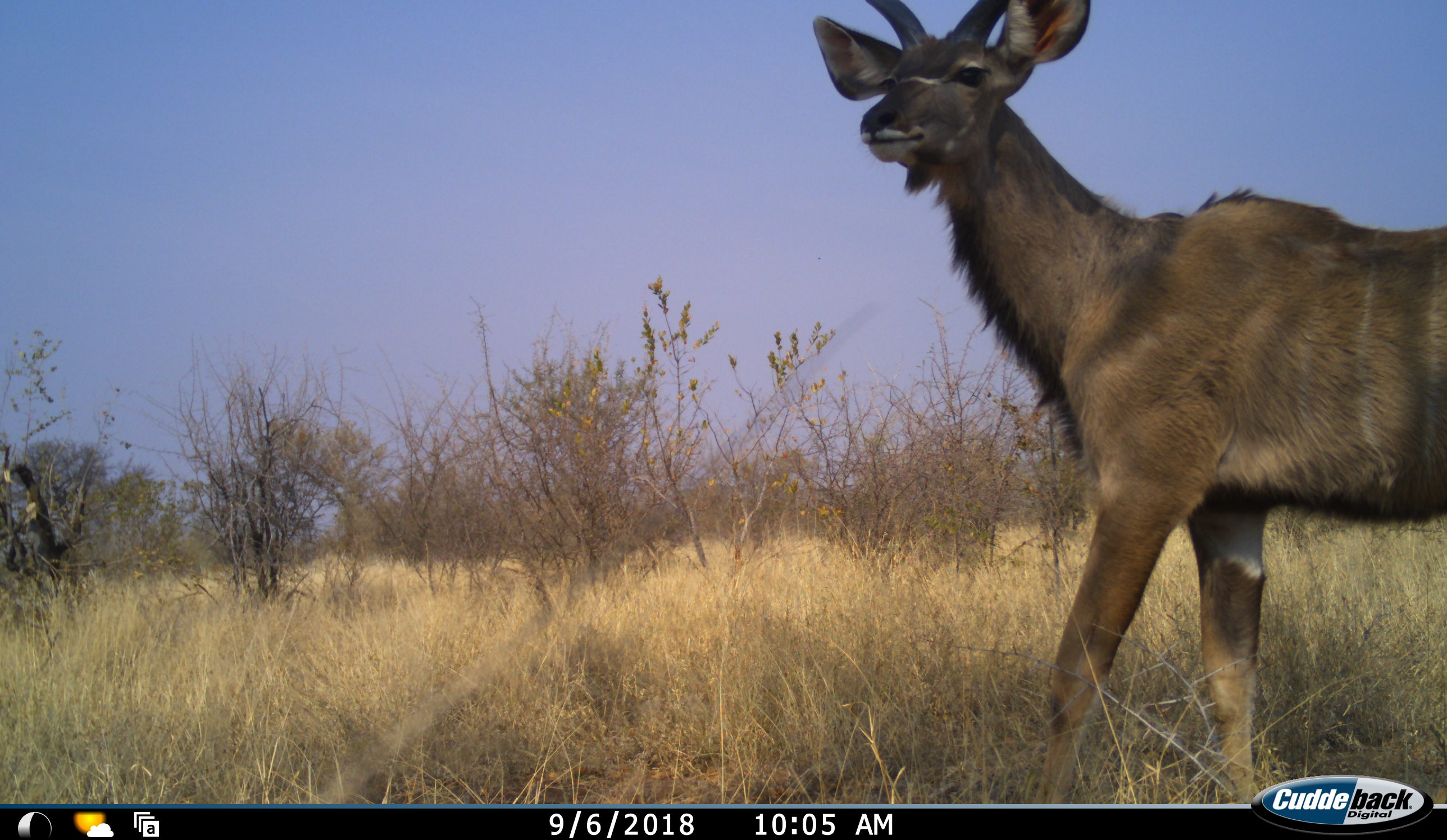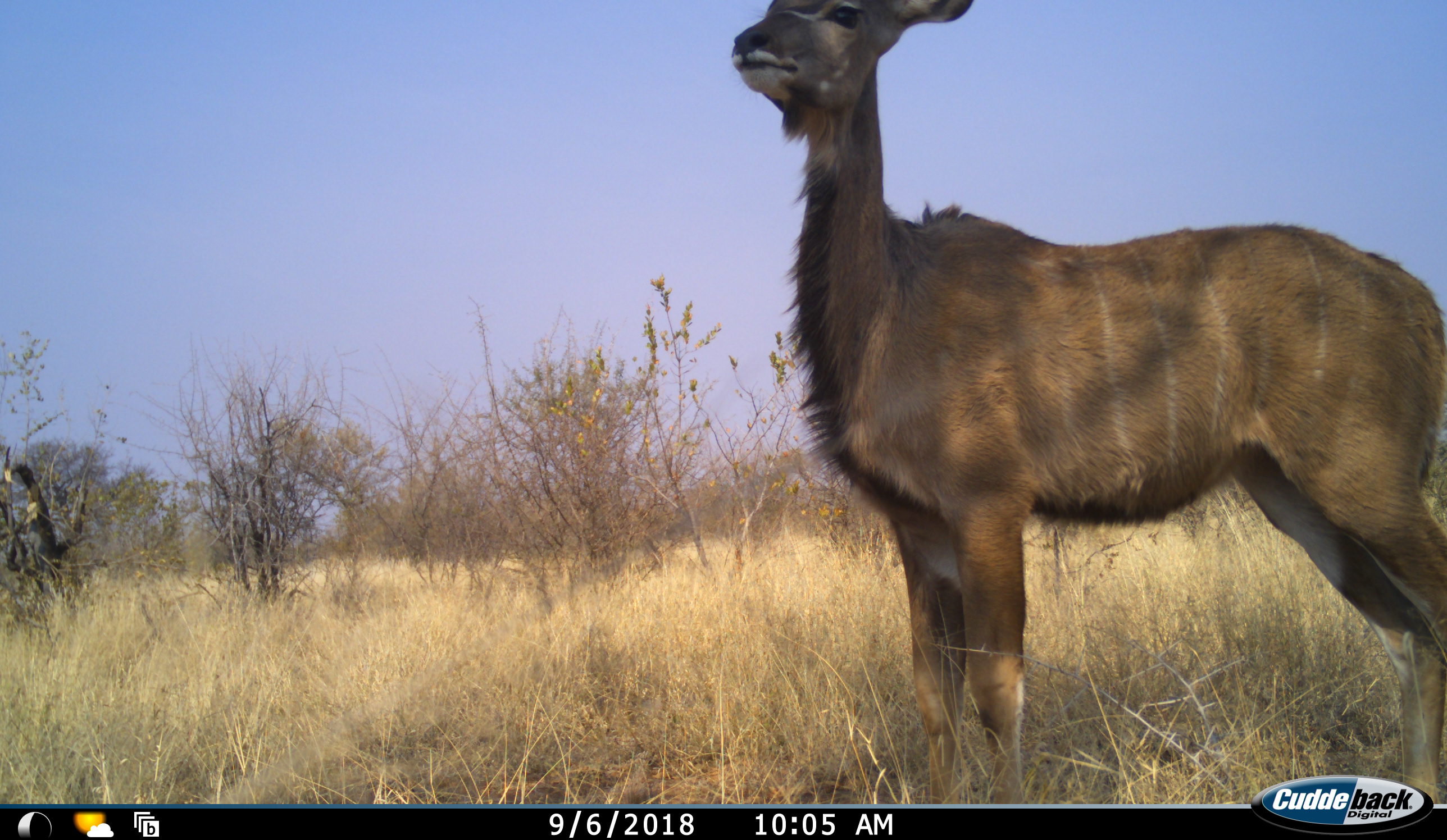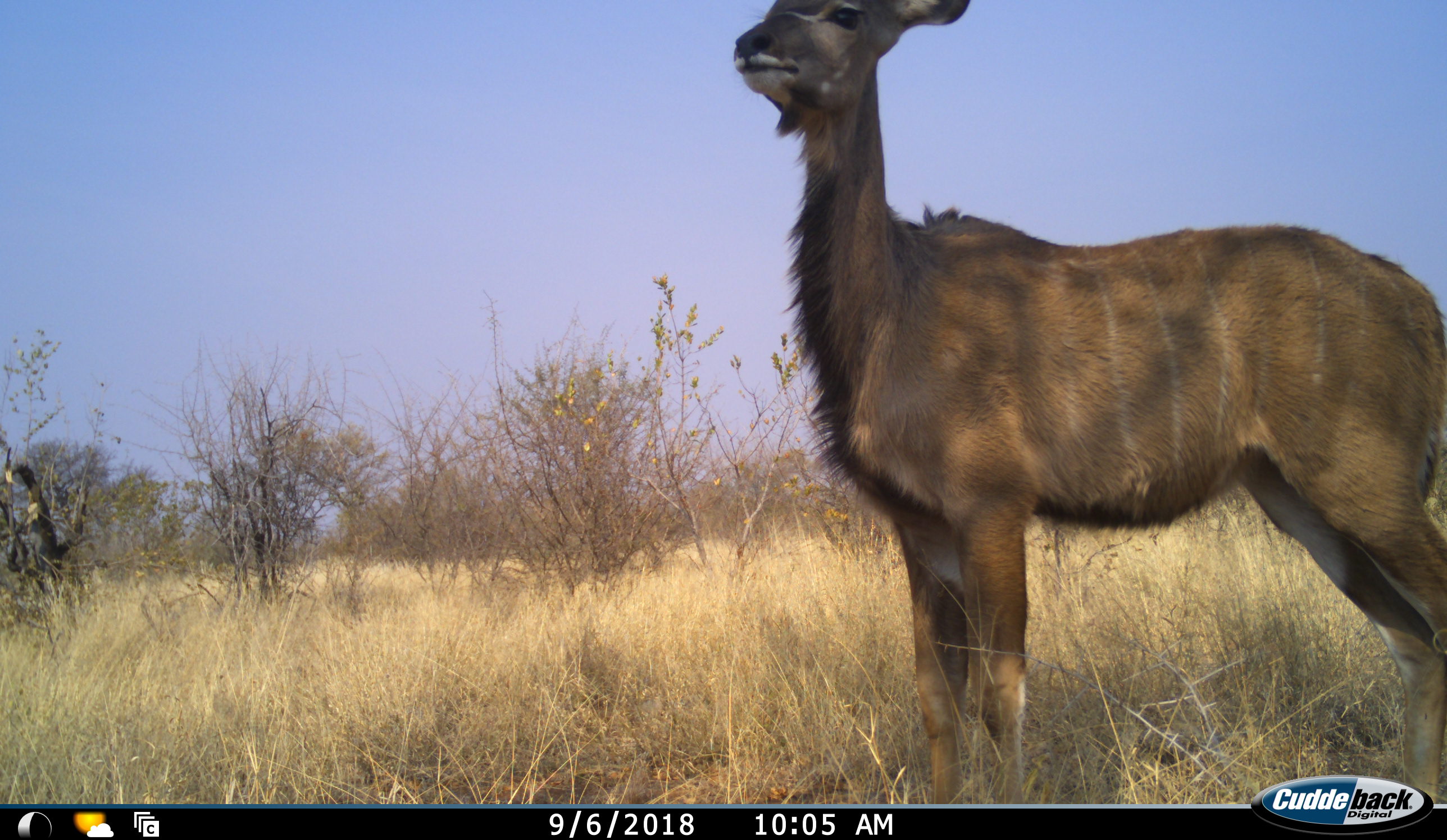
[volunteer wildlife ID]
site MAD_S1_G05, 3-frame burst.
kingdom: Animalia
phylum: Chordata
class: Mammalia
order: Artiodactyla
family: Bovidae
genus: Tragelaphus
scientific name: Tragelaphus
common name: kudu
Kudu (Tragelaphus), count 1. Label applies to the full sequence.